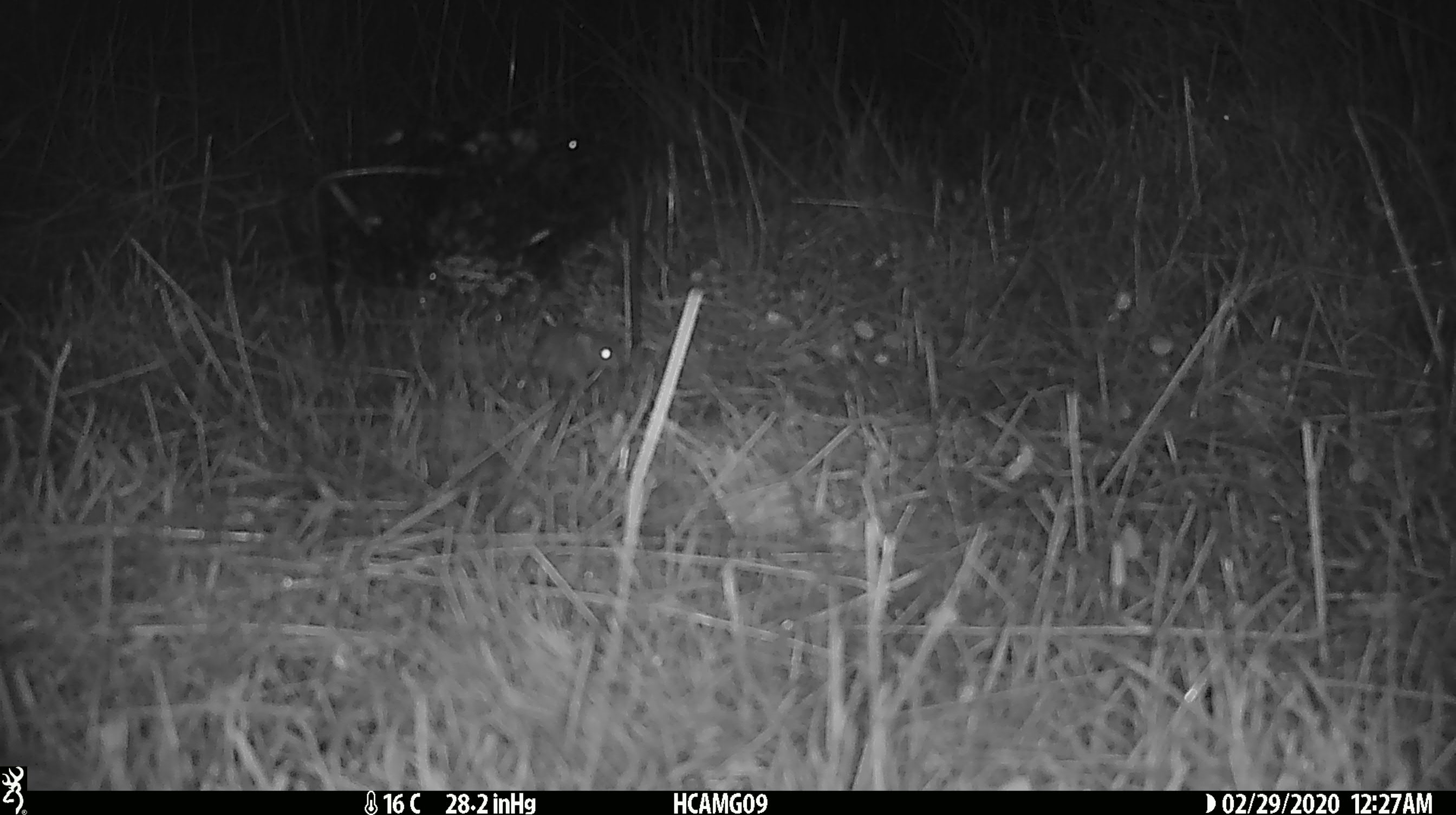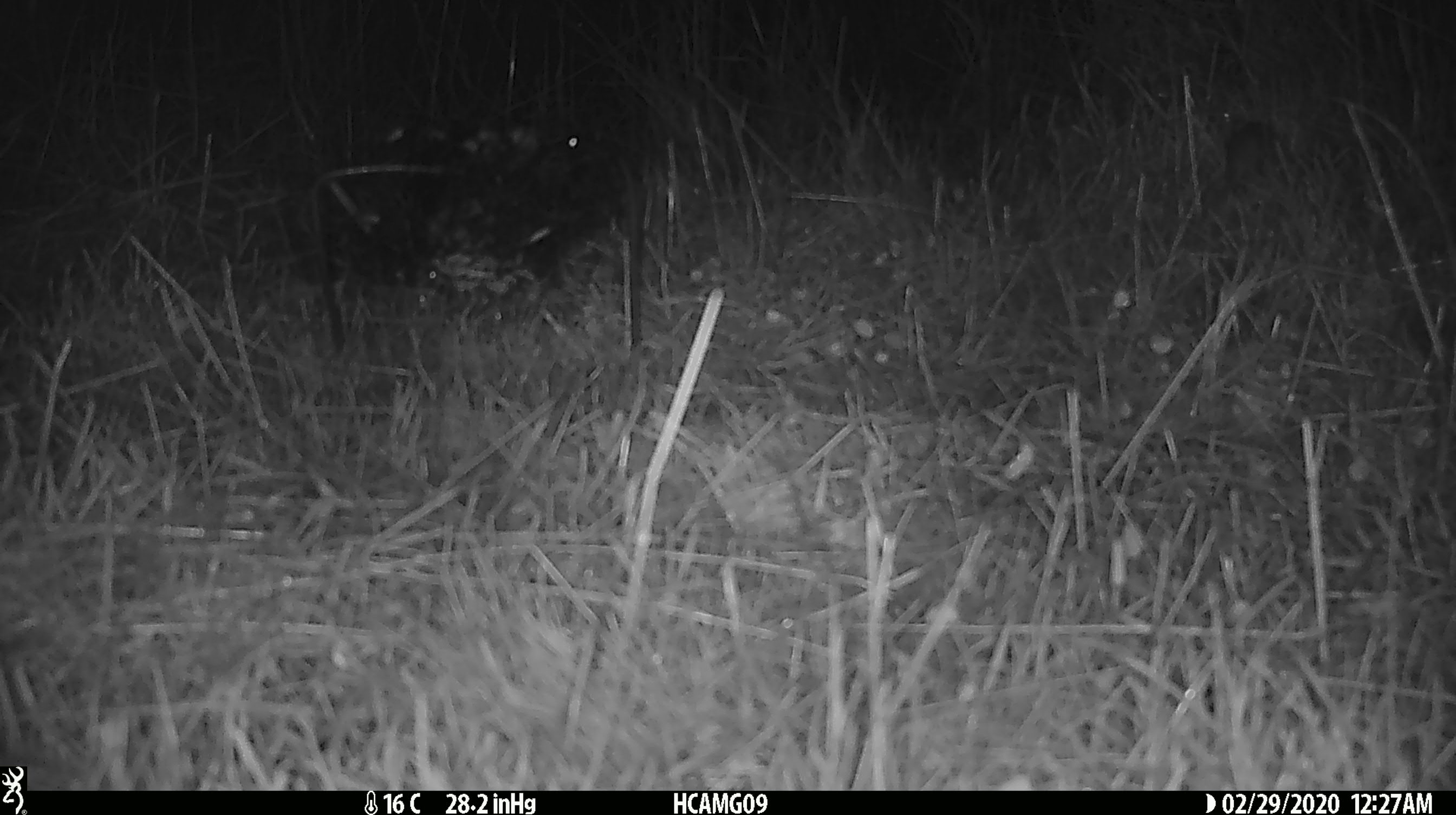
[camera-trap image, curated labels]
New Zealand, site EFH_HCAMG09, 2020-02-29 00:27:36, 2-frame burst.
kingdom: Animalia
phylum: Chordata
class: Mammalia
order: Rodentia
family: Muridae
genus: Mus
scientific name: Mus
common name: mouse